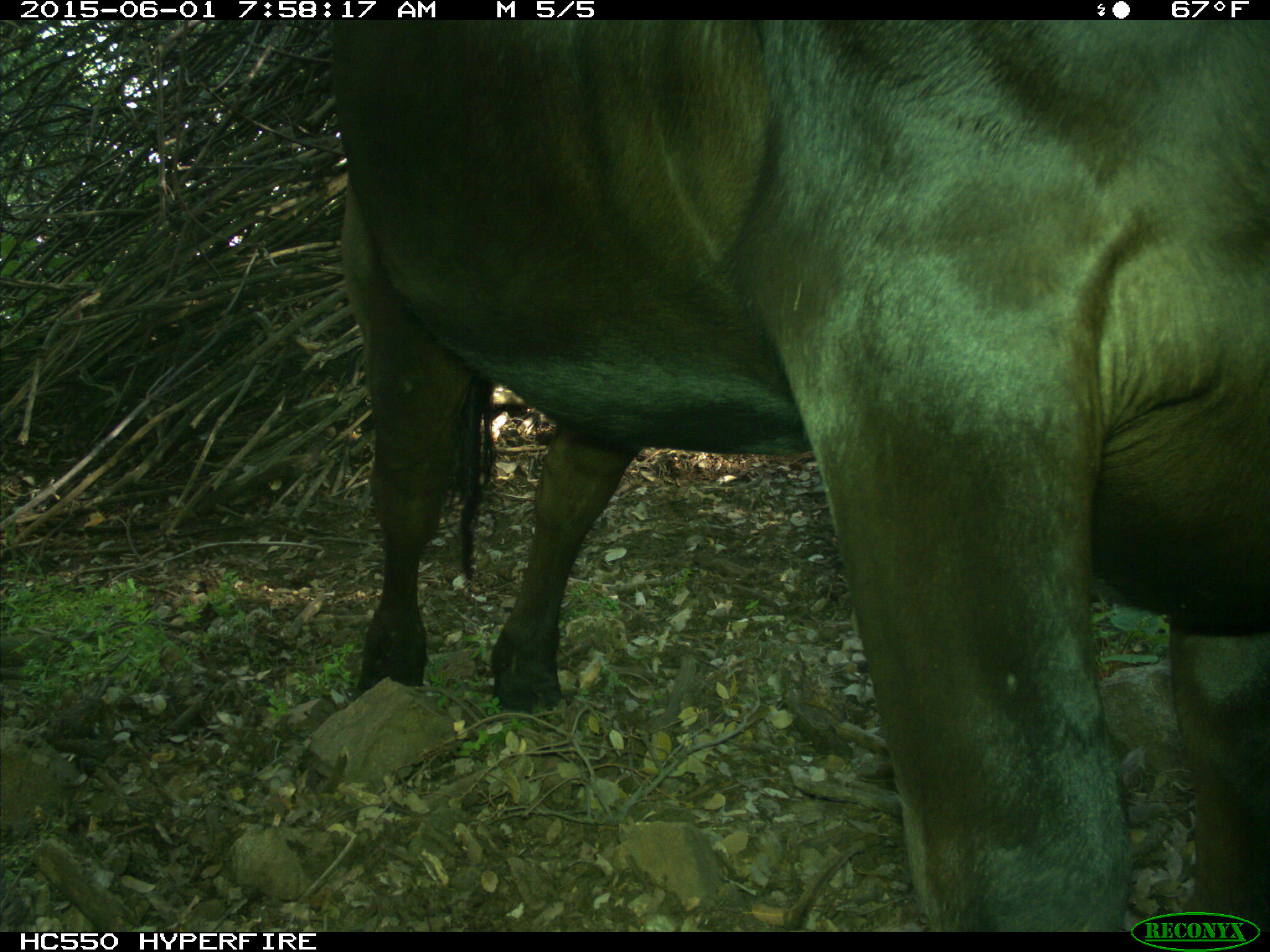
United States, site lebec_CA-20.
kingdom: Animalia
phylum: Chordata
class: Mammalia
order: Artiodactyla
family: Bovidae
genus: Bos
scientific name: Bos taurus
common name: domestic cow